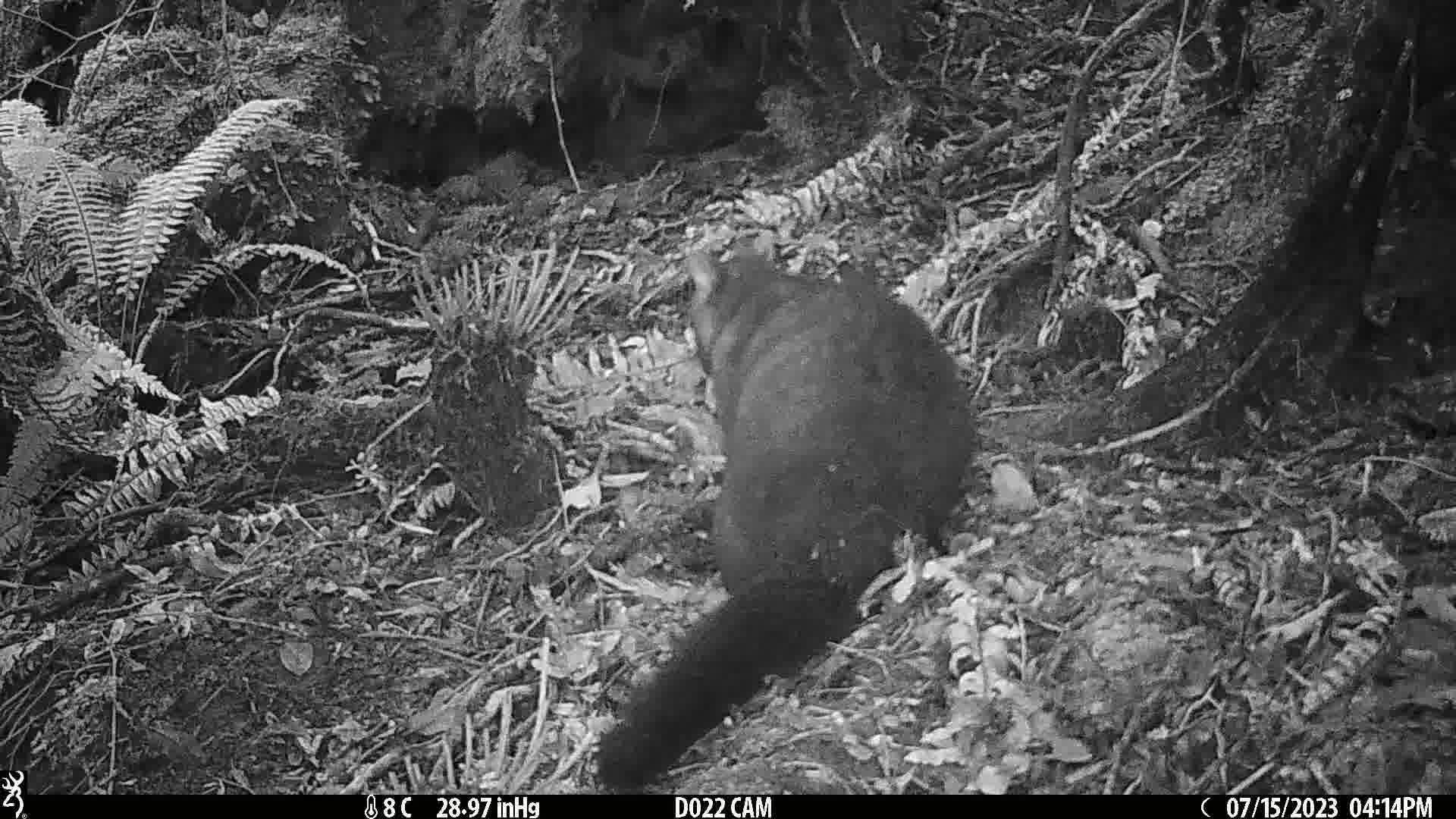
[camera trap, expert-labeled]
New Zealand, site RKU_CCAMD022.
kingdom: Animalia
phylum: Chordata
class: Mammalia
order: Diprotodontia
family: Phalangeridae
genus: Trichosurus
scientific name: Trichosurus vulpecula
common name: common brushtail possum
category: possum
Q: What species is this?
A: Possum (common brushtail possum) (Trichosurus vulpecula).